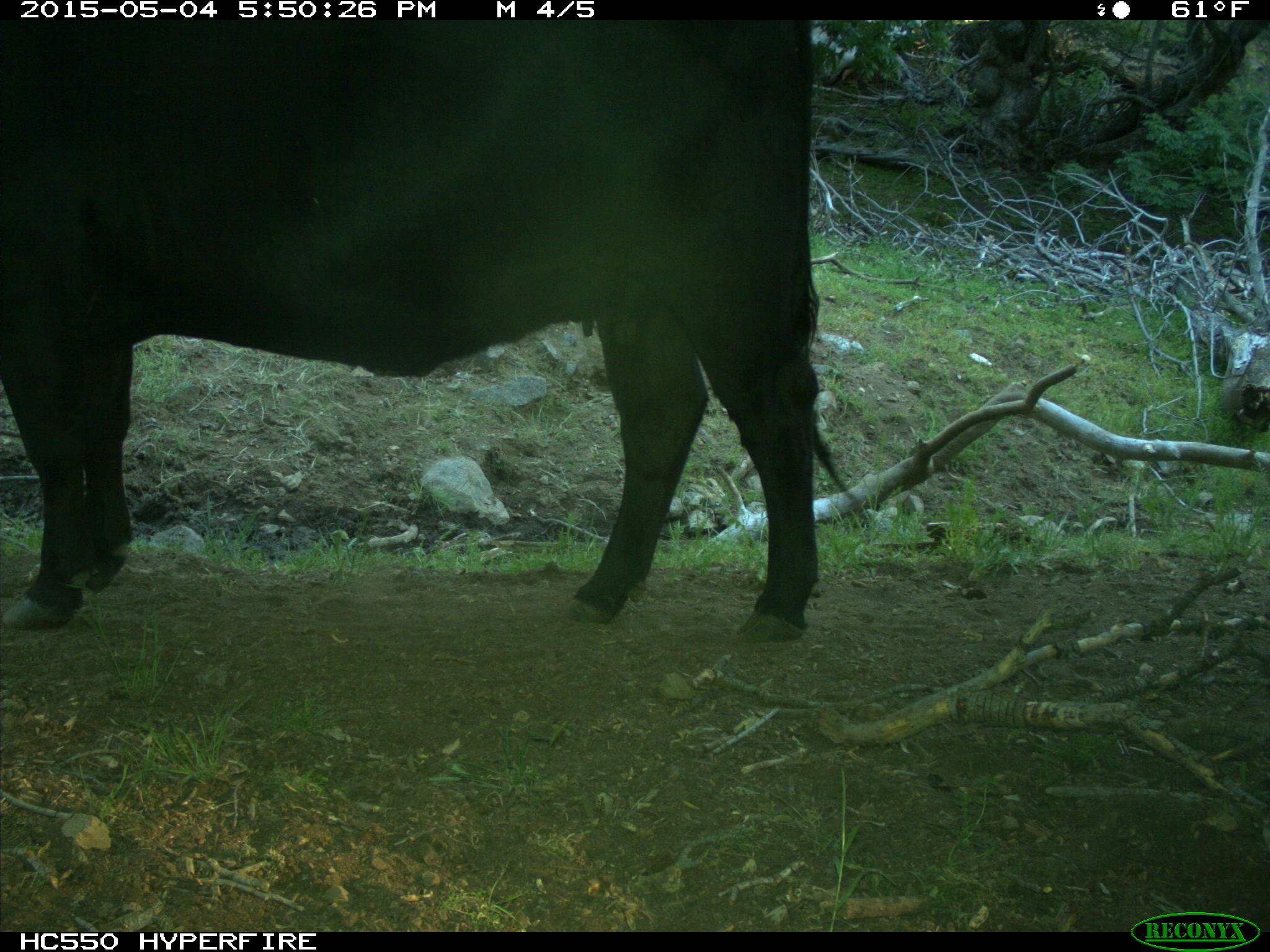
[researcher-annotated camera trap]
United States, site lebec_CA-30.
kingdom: Animalia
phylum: Chordata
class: Mammalia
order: Artiodactyla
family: Bovidae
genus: Bos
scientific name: Bos taurus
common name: domestic cow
Bos taurus (domestic cow).